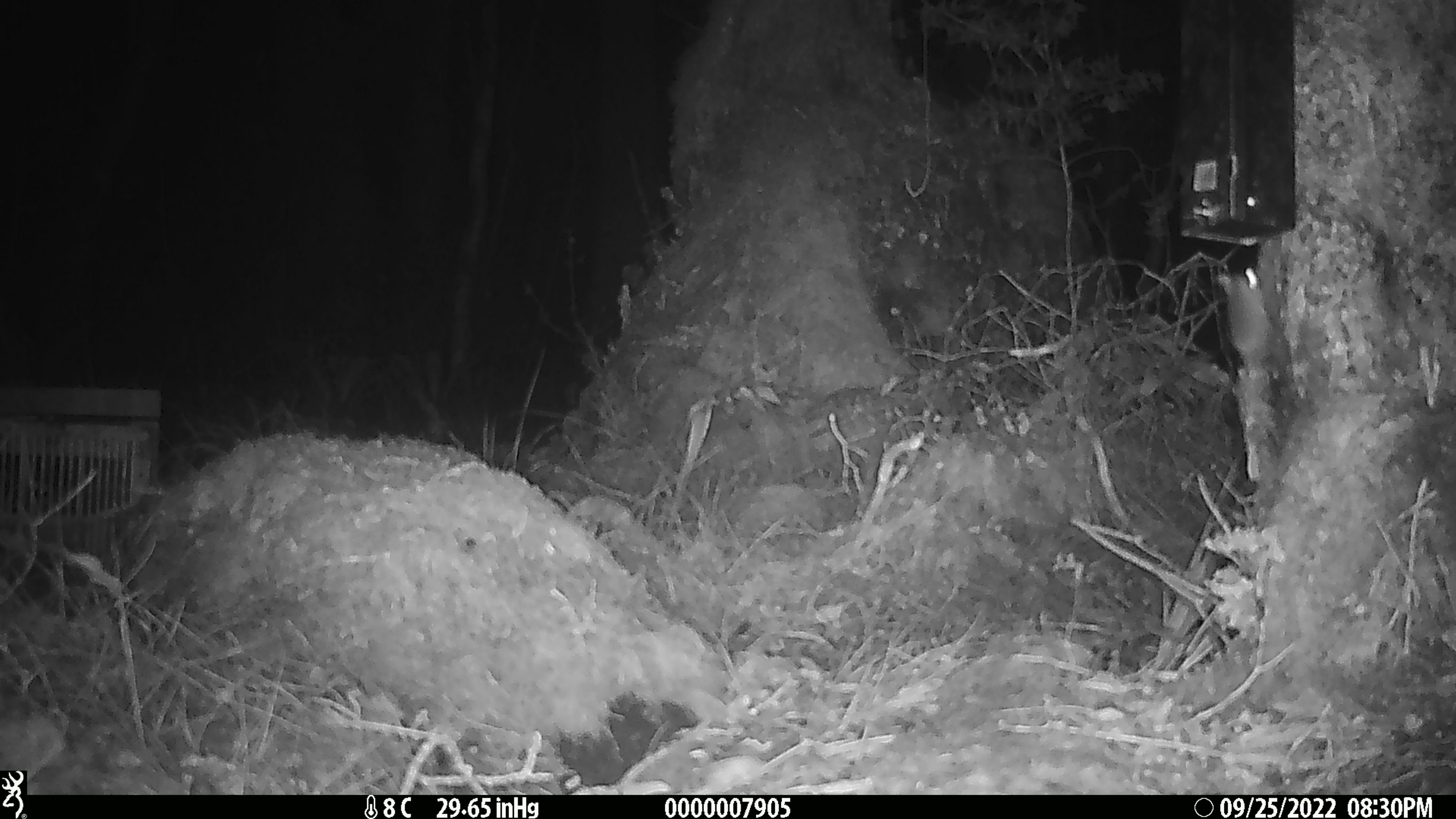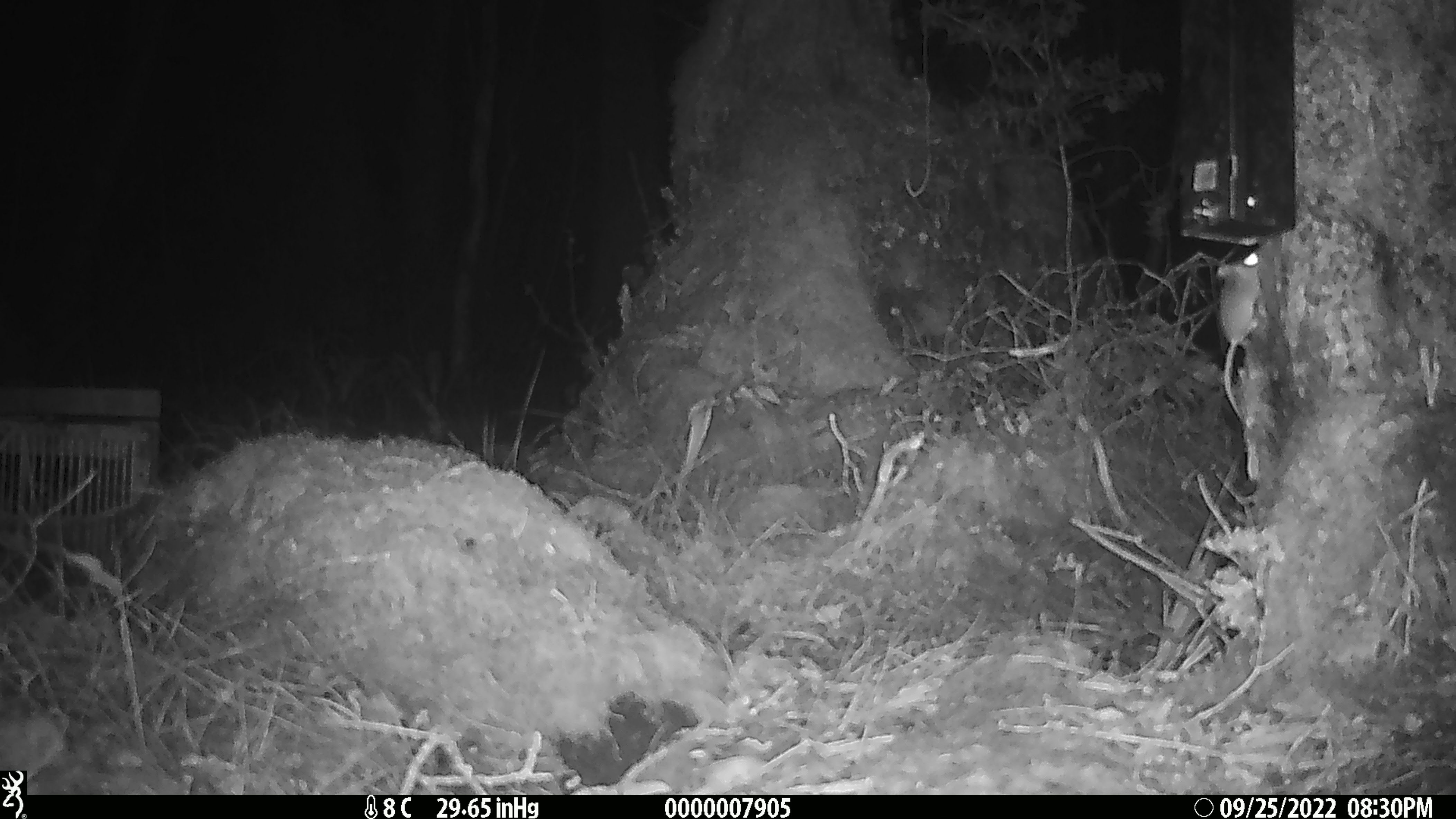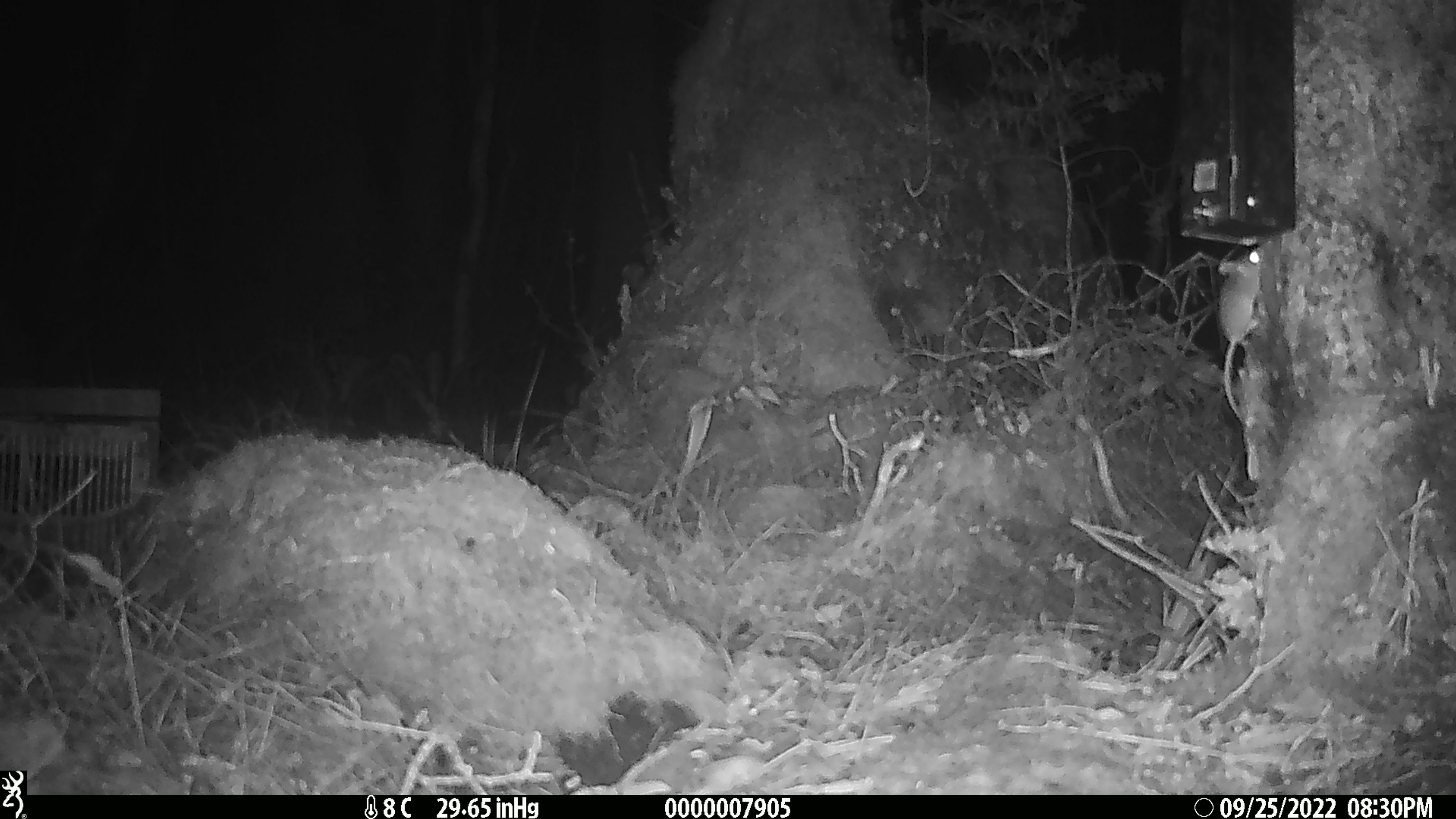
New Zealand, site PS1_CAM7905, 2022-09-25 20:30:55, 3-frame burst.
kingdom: Animalia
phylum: Chordata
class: Mammalia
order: Rodentia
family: Muridae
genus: Mus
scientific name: Mus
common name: mouse